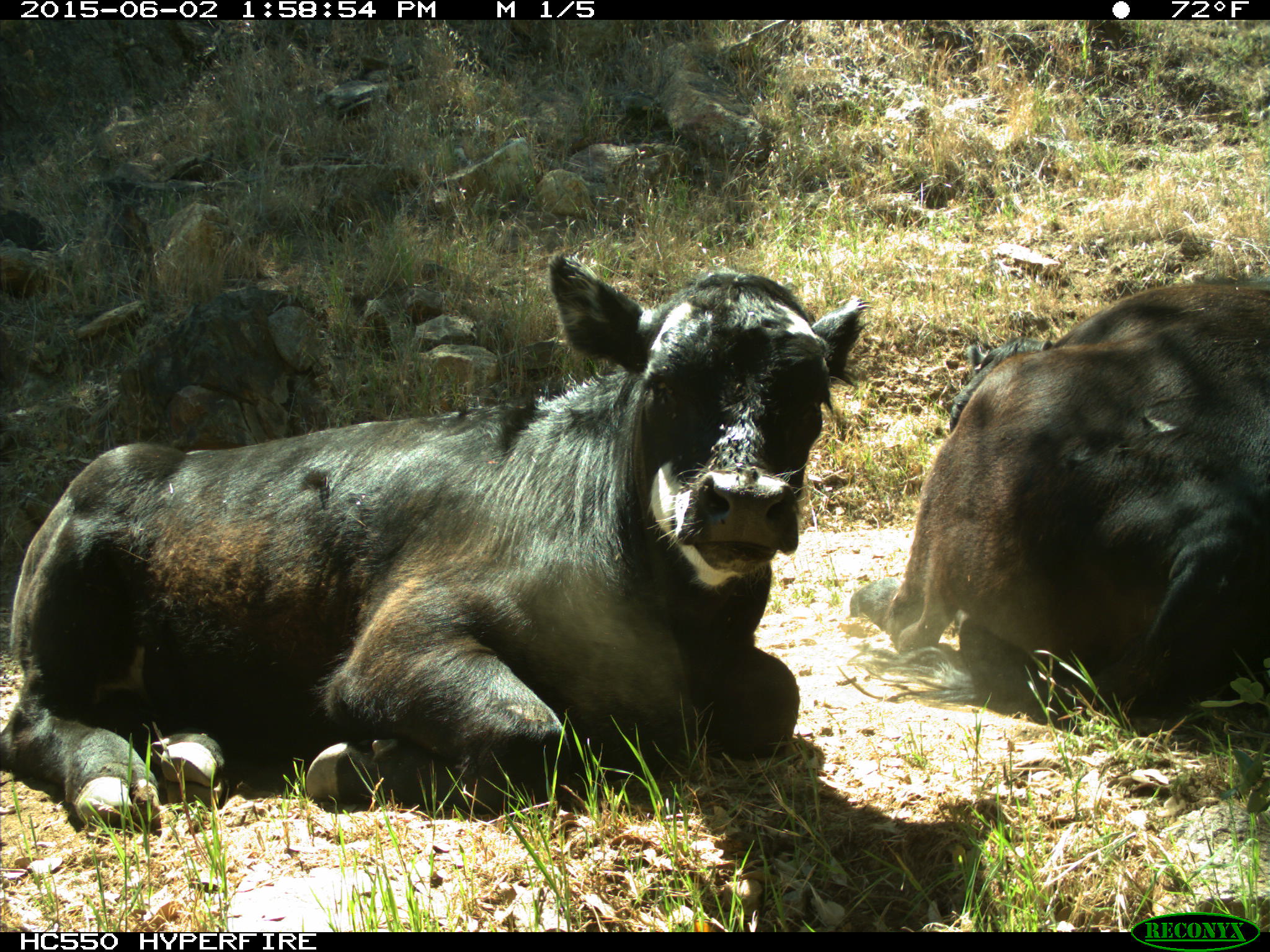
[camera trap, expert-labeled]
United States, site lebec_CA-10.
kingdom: Animalia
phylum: Chordata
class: Mammalia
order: Artiodactyla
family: Bovidae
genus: Bos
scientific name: Bos taurus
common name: domestic cow